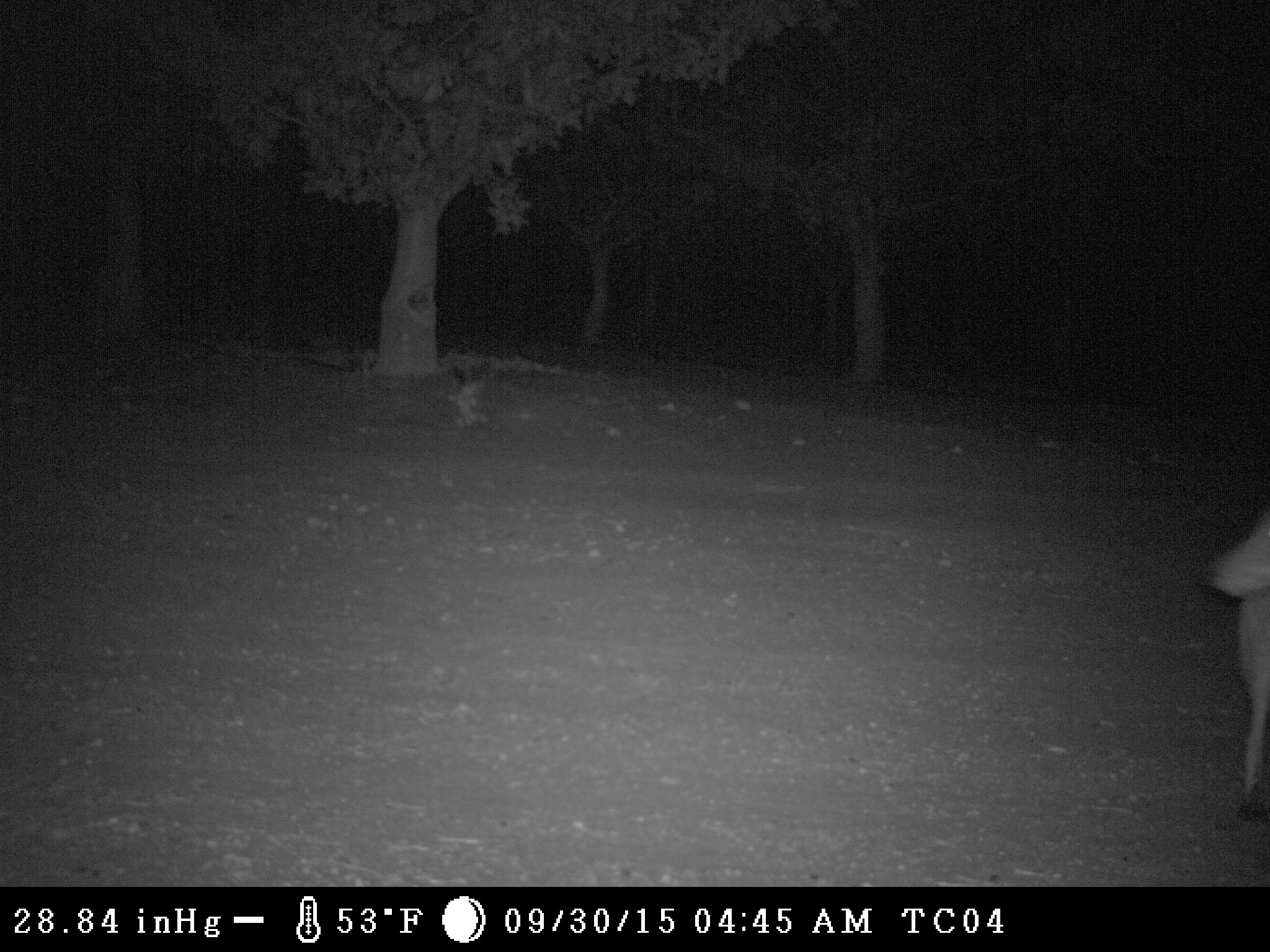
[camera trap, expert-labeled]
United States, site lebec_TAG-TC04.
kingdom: Animalia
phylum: Chordata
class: Mammalia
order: Carnivora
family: Canidae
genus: Canis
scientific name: Canis latrans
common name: coyote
Canis latrans (coyote).